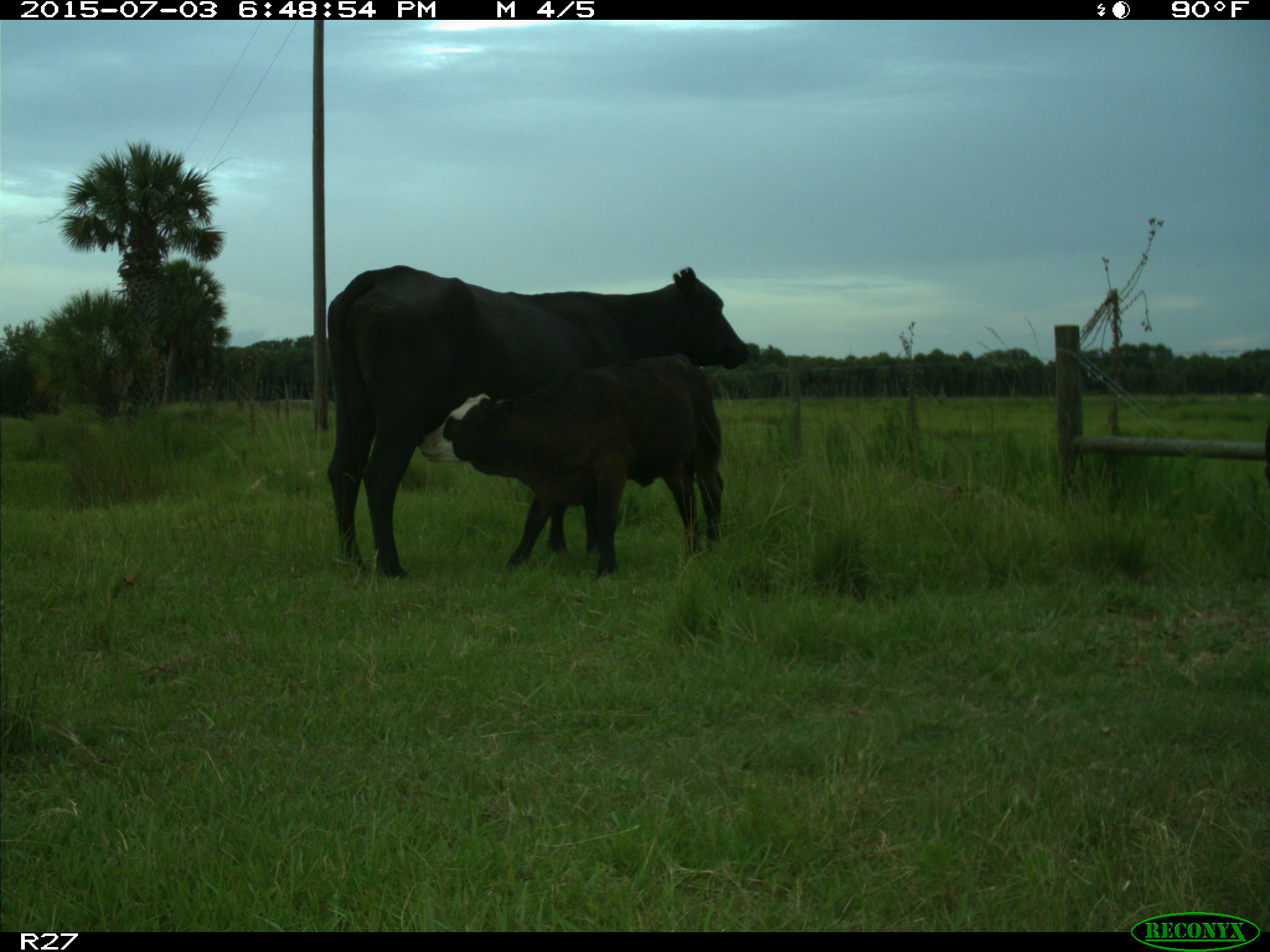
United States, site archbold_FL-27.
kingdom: Animalia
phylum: Chordata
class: Mammalia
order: Artiodactyla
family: Bovidae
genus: Bos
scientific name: Bos taurus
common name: domestic cow